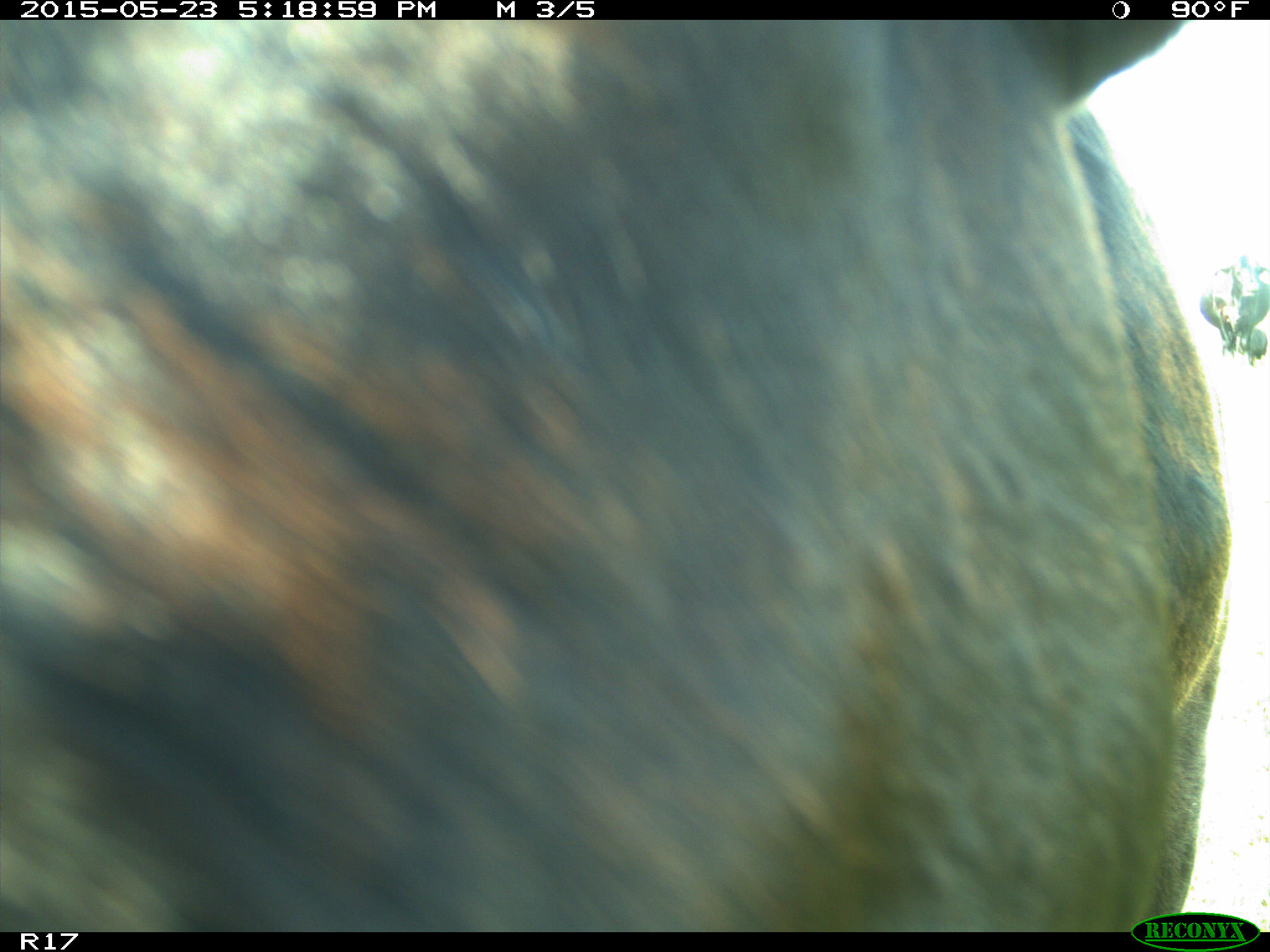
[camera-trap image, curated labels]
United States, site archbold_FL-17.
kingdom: Animalia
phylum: Chordata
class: Mammalia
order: Artiodactyla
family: Bovidae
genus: Bos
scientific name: Bos taurus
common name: domestic cow